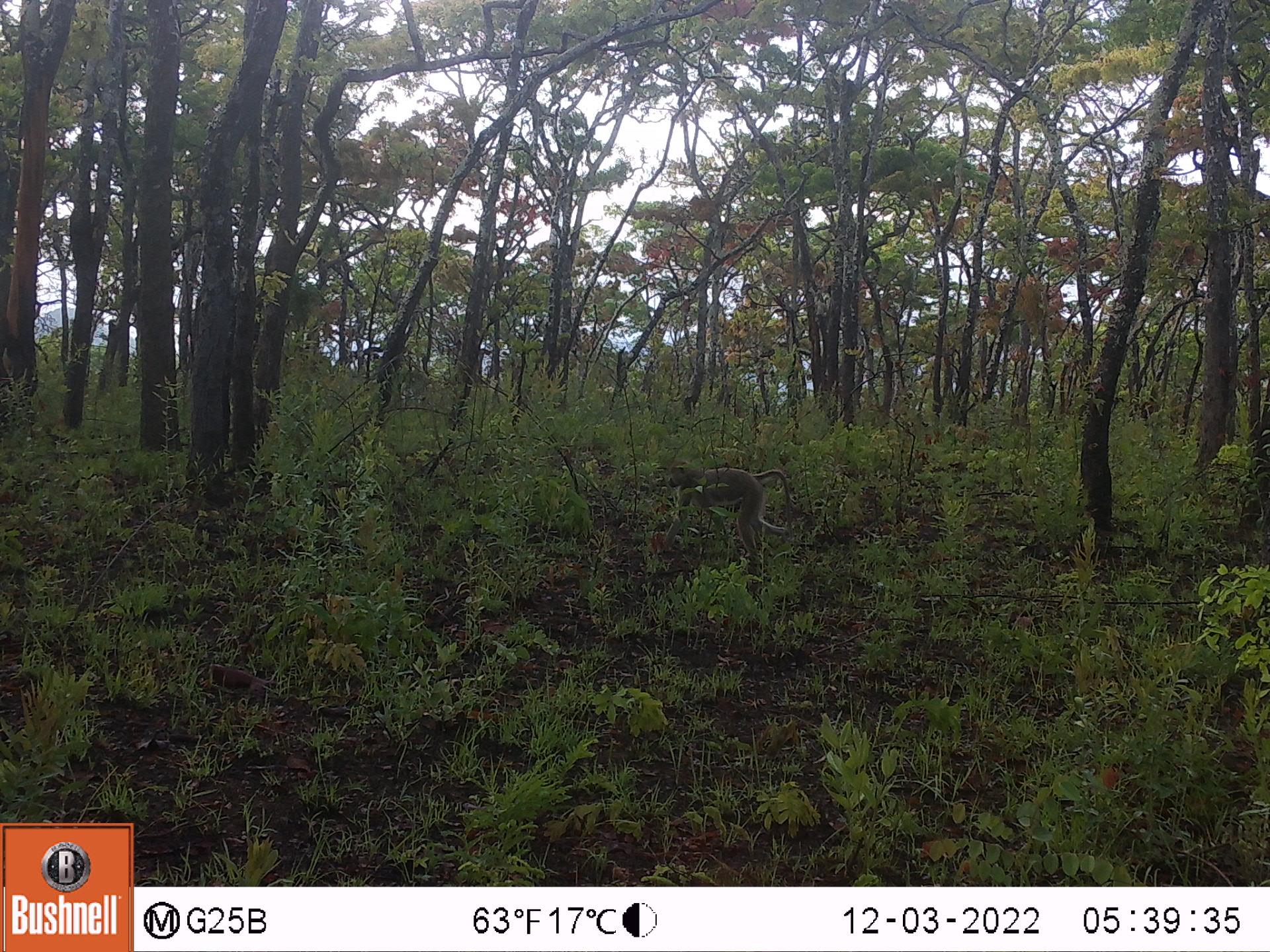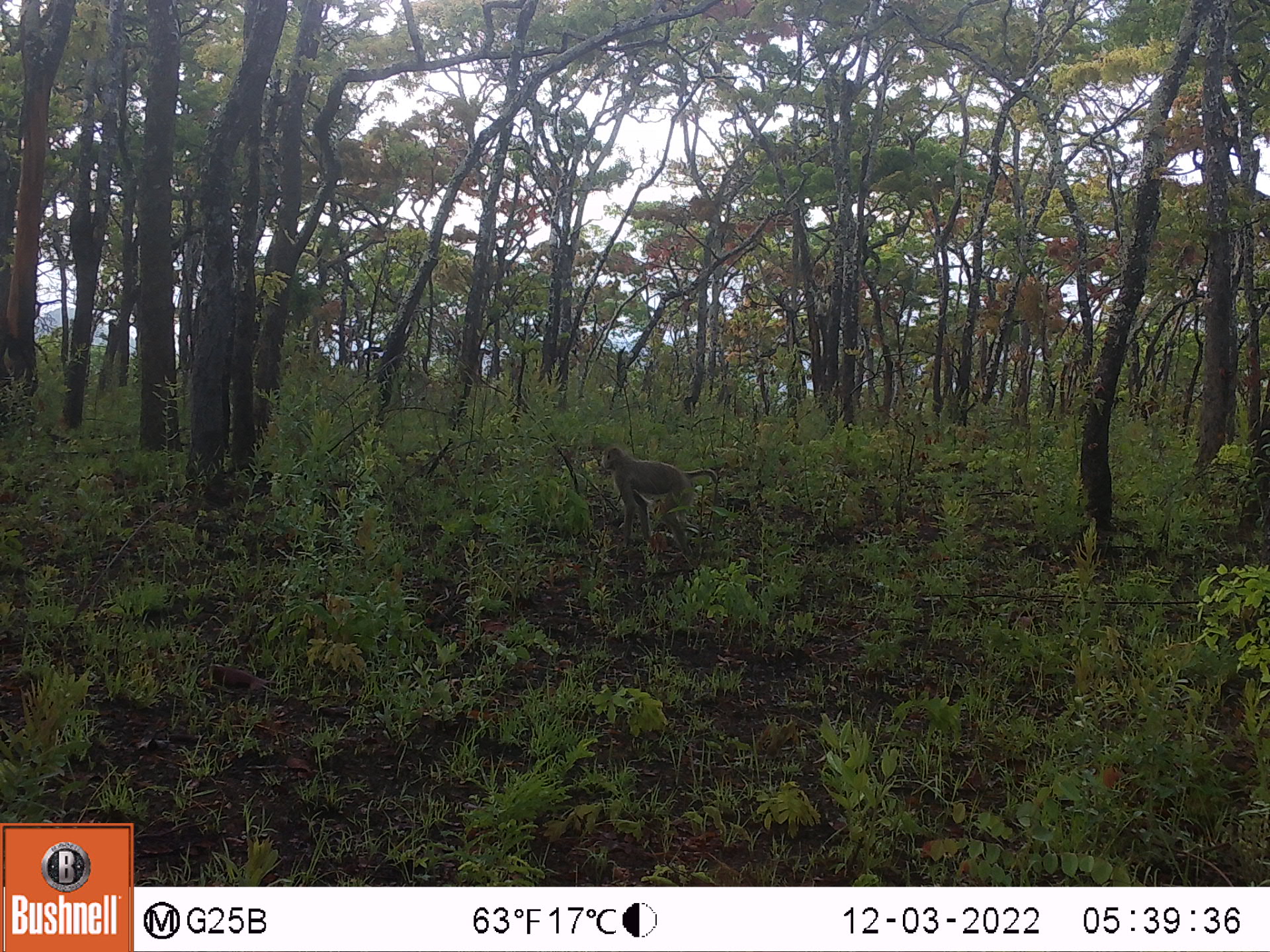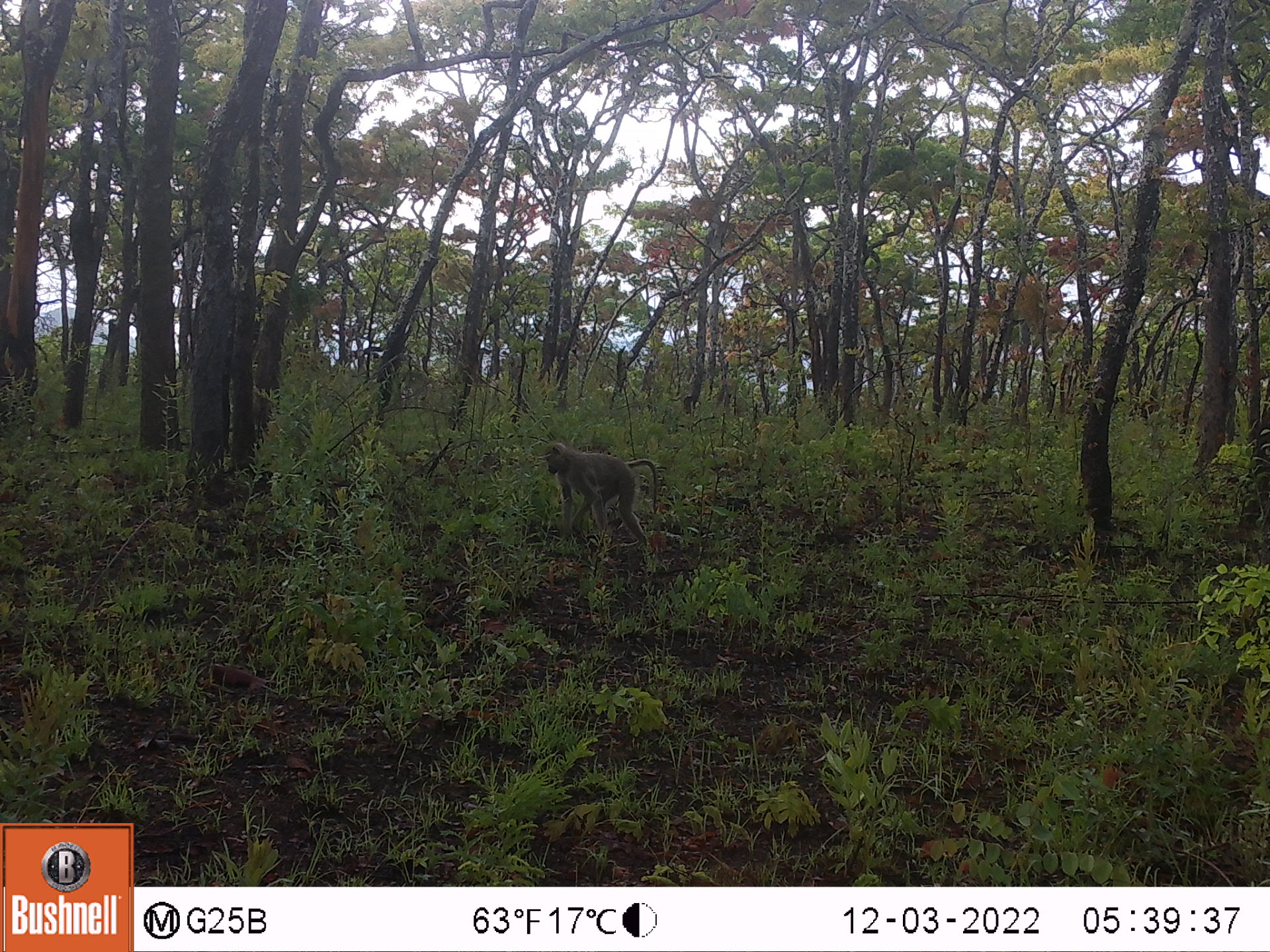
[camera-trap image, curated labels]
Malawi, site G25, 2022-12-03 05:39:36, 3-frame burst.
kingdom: Animalia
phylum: Chordata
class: Mammalia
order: Primates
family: Cercopithecidae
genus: Papio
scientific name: Papio cynocephalus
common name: yellow baboon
Yellow baboon (Papio cynocephalus), count 1.